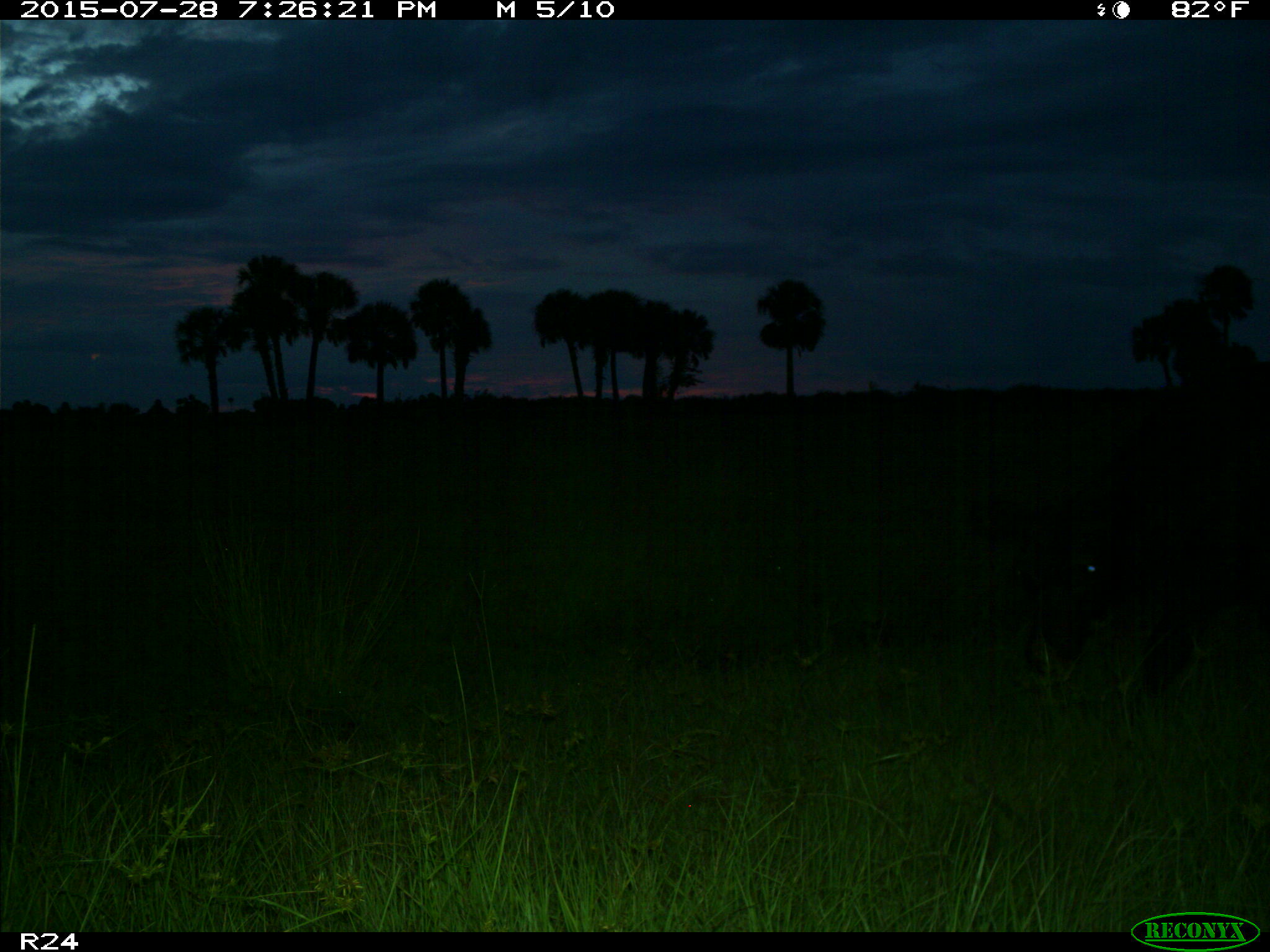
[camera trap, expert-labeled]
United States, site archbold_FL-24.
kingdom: Animalia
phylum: Chordata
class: Mammalia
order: Artiodactyla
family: Bovidae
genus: Bos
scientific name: Bos taurus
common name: domestic cow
Bos taurus (domestic cow).